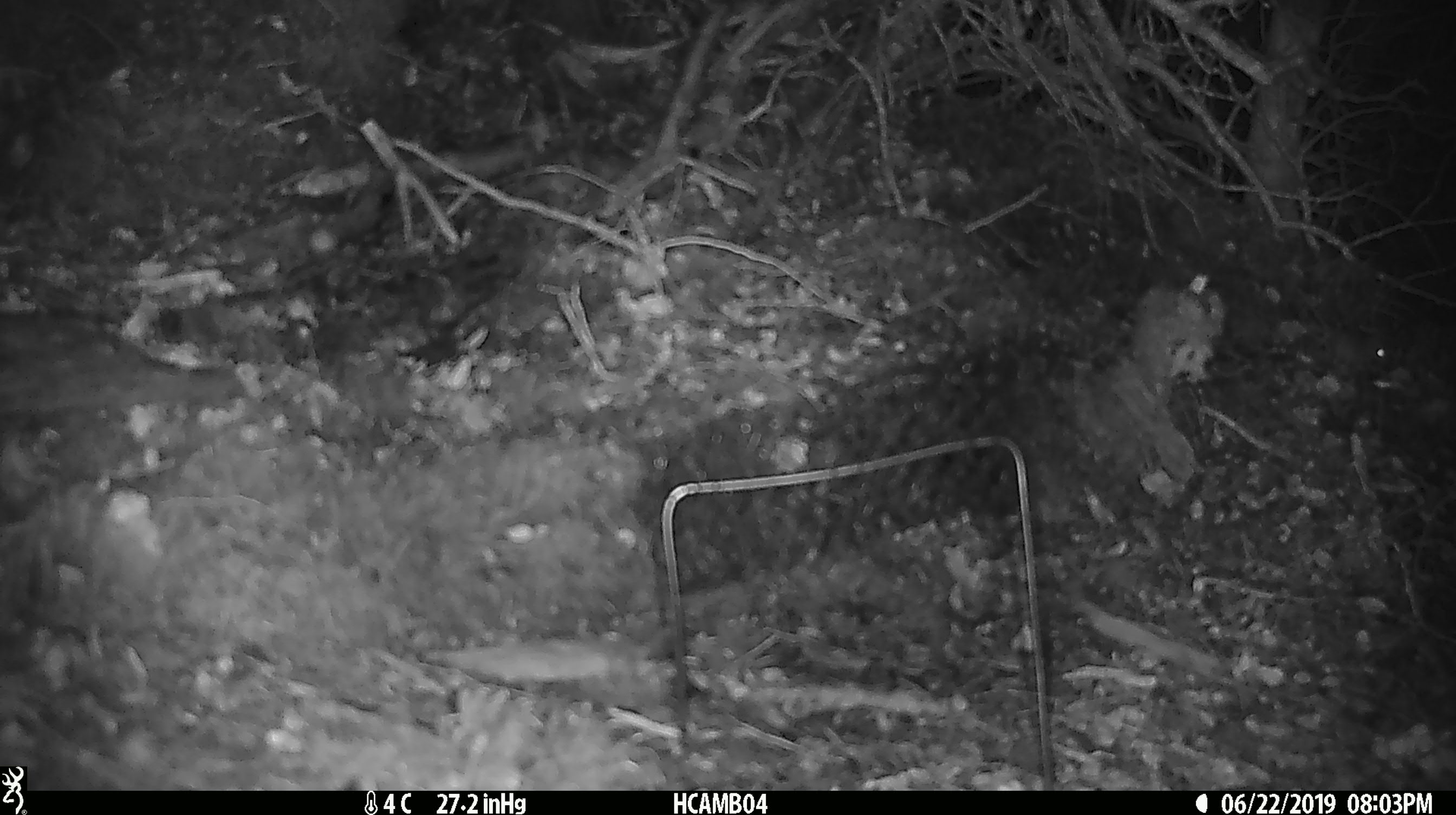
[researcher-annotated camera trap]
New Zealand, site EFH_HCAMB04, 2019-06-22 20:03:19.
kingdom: Animalia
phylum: Chordata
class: Mammalia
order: Rodentia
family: Muridae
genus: Mus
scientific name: Mus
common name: mouse